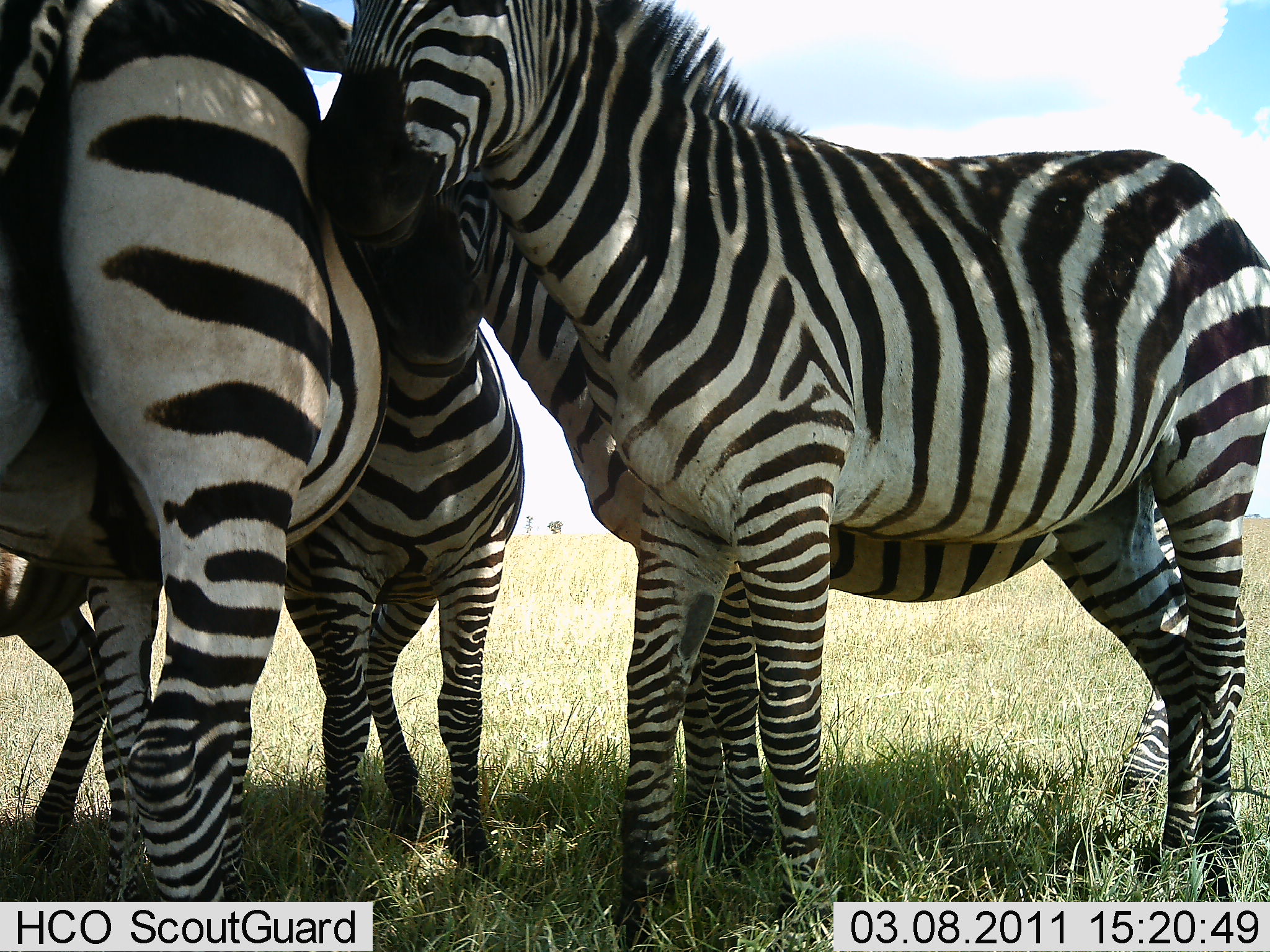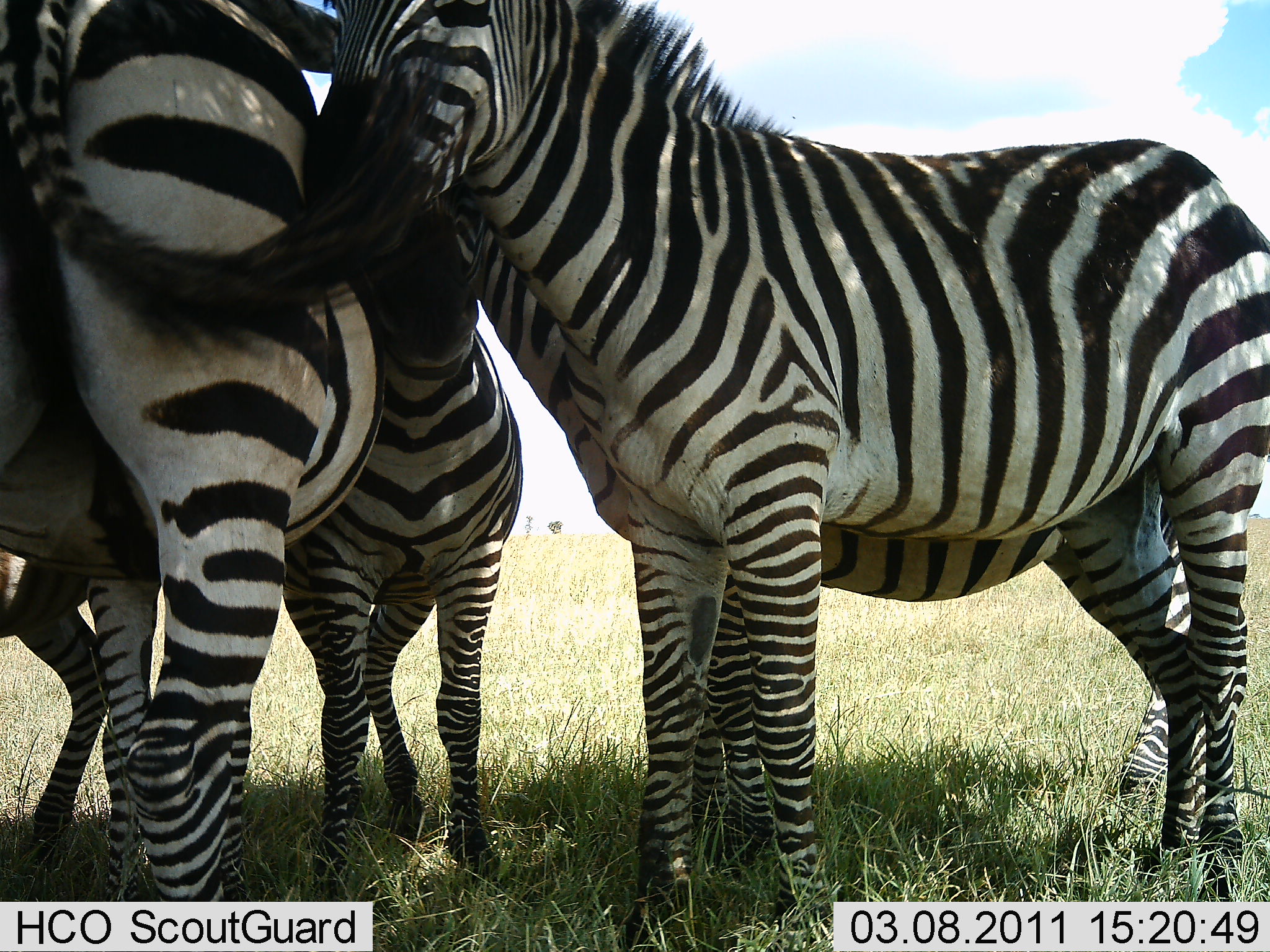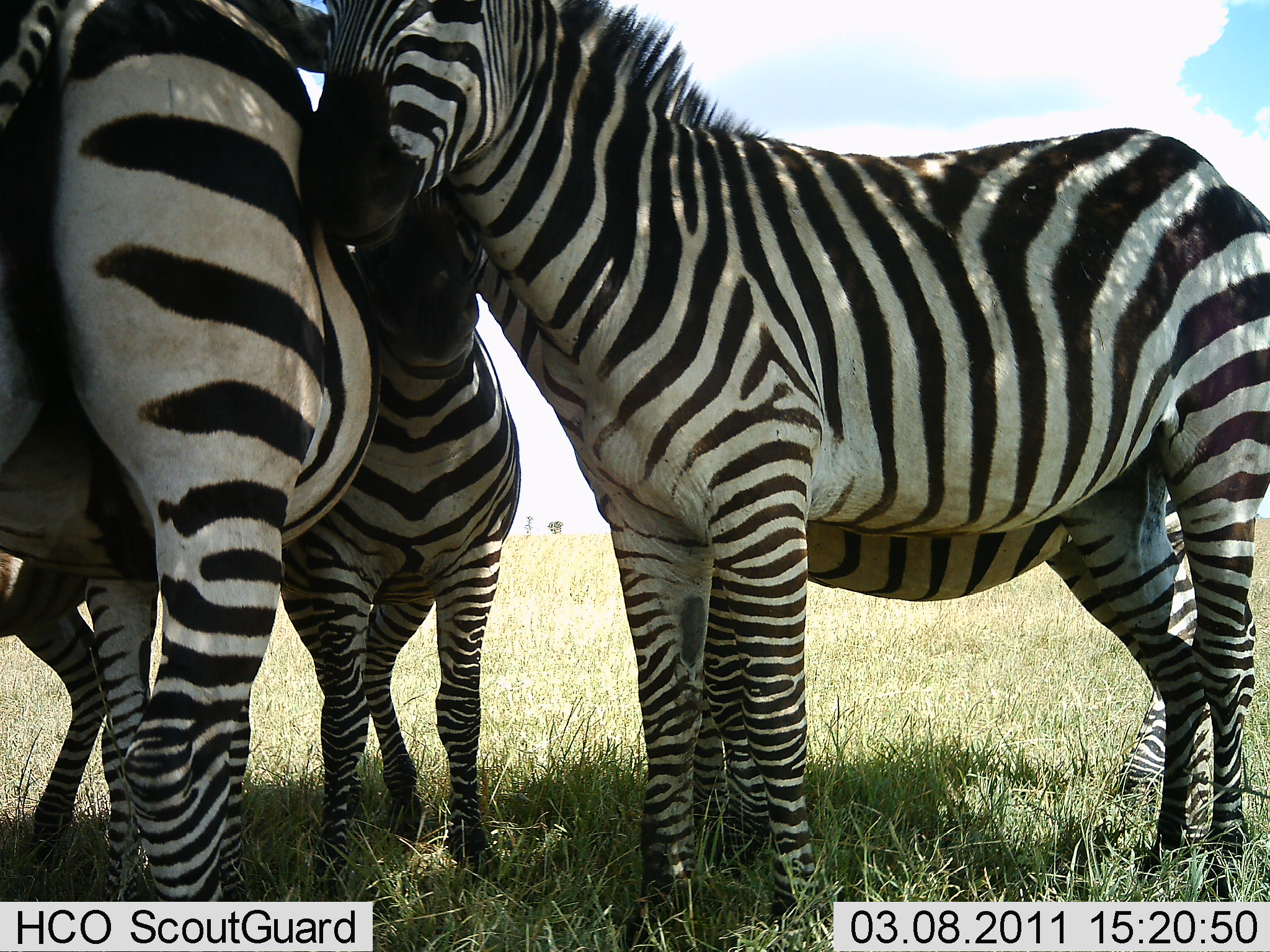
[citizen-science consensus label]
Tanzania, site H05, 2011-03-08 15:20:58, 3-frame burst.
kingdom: Animalia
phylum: Chordata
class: Mammalia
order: Perissodactyla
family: Equidae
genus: Equus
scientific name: Equus quagga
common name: plains zebra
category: zebra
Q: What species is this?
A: Zebra (plains zebra) (Equus quagga).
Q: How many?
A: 5.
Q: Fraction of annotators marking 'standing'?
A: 82%.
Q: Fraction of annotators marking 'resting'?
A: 9%.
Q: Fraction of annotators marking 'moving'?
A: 0%.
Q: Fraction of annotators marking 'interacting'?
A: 82%.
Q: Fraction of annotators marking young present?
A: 0%.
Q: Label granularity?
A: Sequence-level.